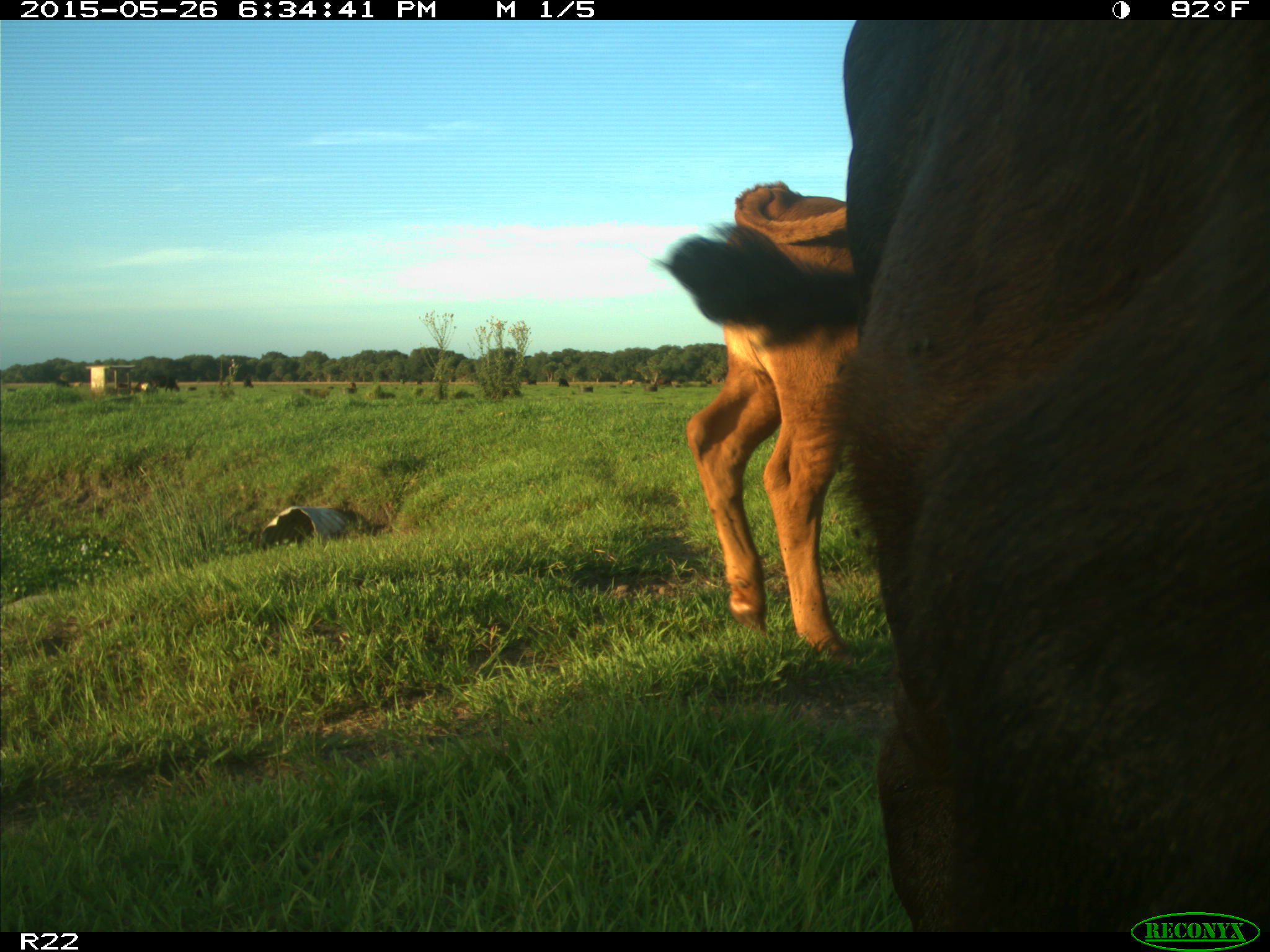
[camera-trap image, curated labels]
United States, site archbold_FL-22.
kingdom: Animalia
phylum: Chordata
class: Mammalia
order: Artiodactyla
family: Bovidae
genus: Bos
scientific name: Bos taurus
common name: domestic cow